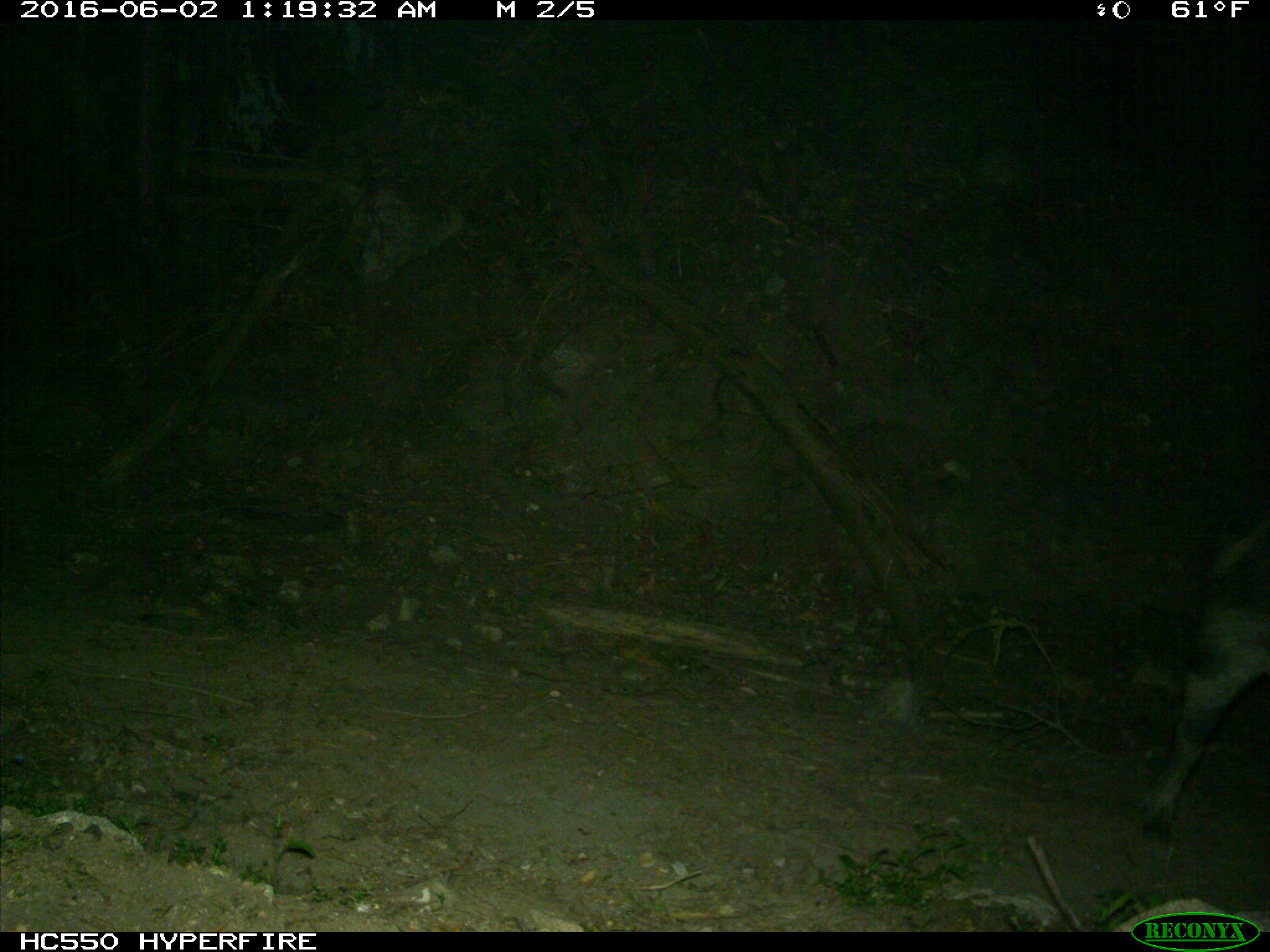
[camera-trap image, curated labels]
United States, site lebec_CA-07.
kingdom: Animalia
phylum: Chordata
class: Mammalia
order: Artiodactyla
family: Suidae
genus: Sus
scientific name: Sus scrofa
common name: wild boar